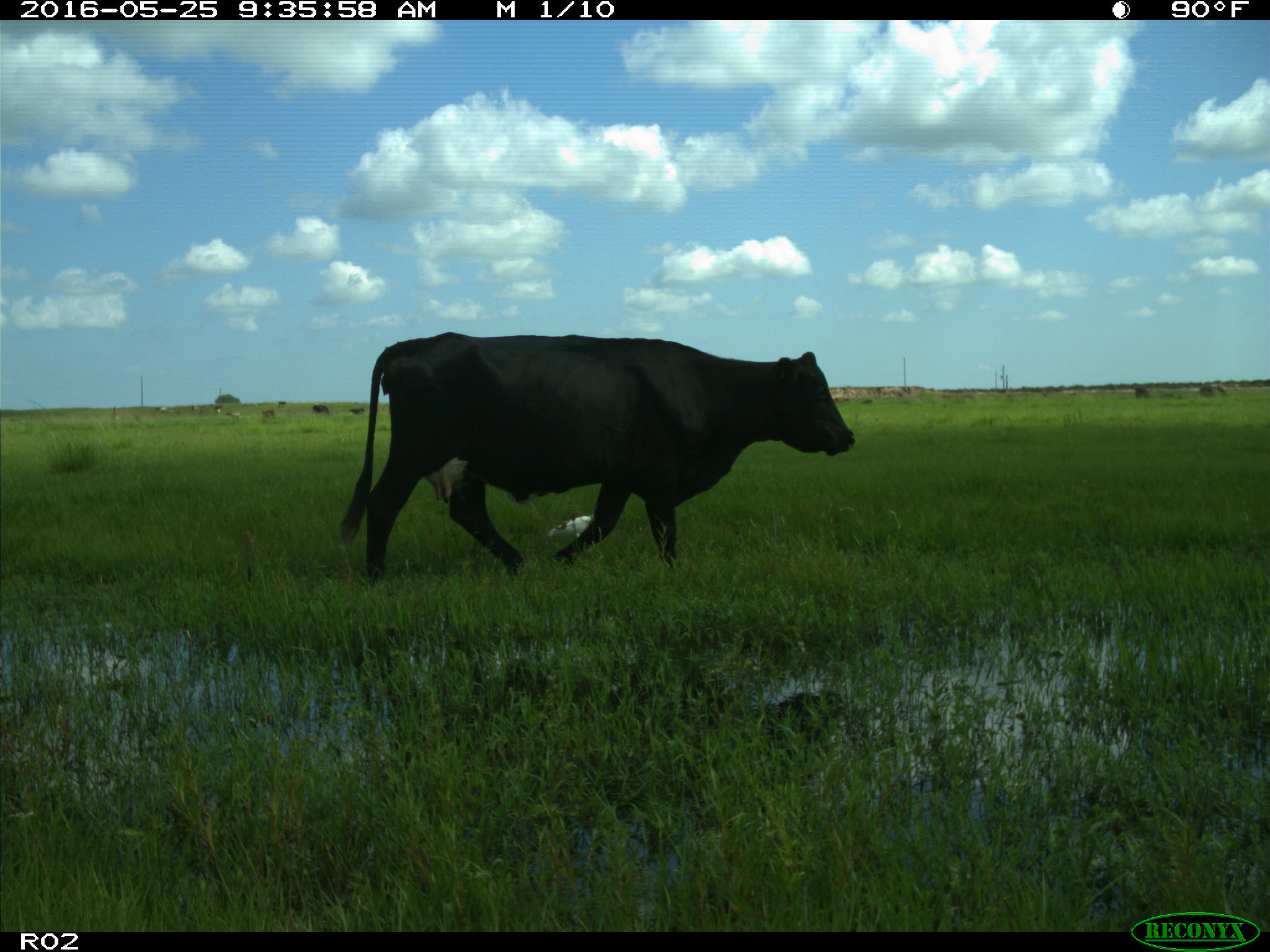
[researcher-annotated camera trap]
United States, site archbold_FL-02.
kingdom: Animalia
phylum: Chordata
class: Mammalia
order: Artiodactyla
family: Bovidae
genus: Bos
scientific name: Bos taurus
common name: domestic cow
Bos taurus (domestic cow).